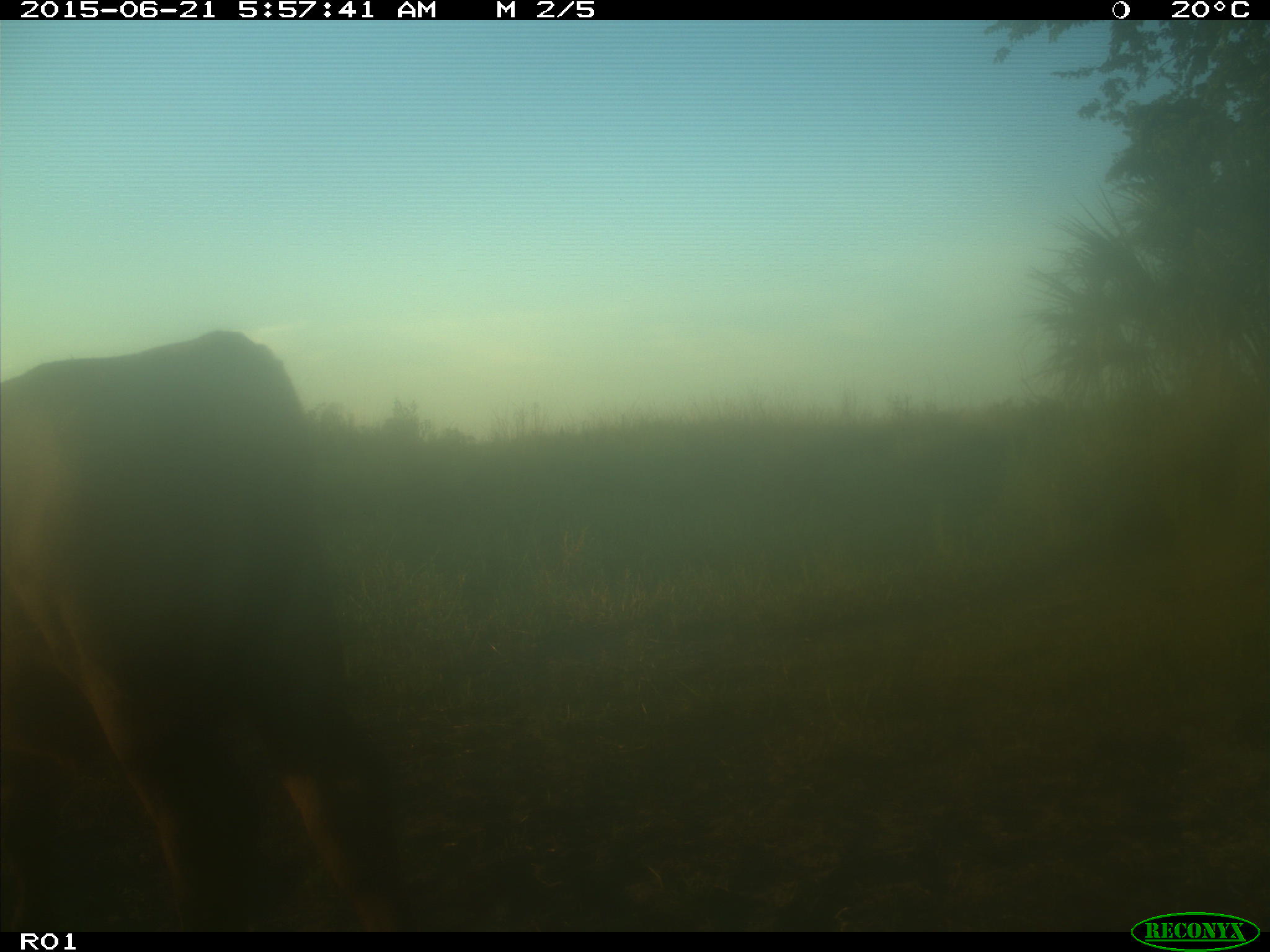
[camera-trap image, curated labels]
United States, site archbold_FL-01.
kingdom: Animalia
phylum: Chordata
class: Mammalia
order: Artiodactyla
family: Bovidae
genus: Bos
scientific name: Bos taurus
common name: domestic cow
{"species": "Bos taurus (domestic cow)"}